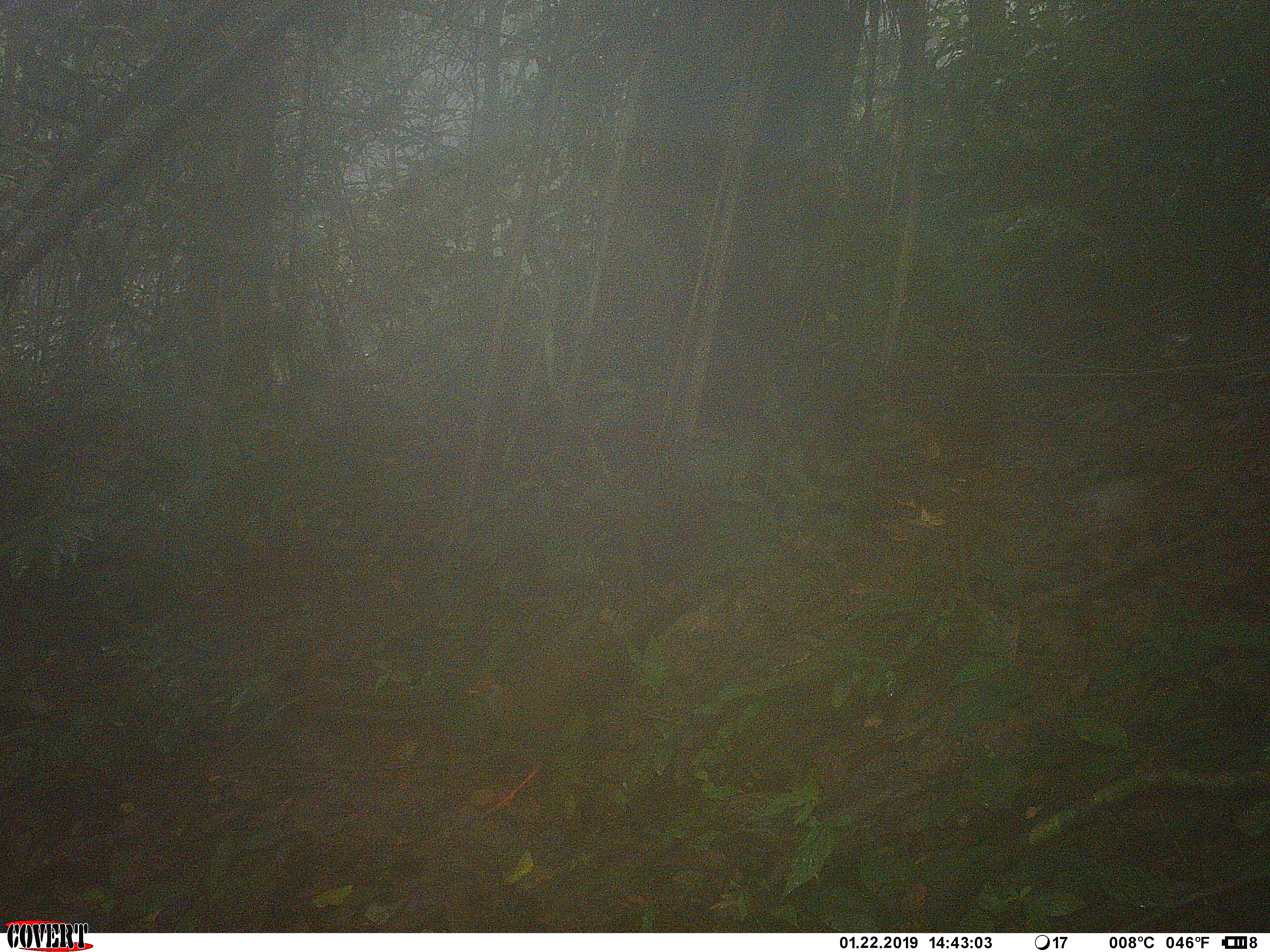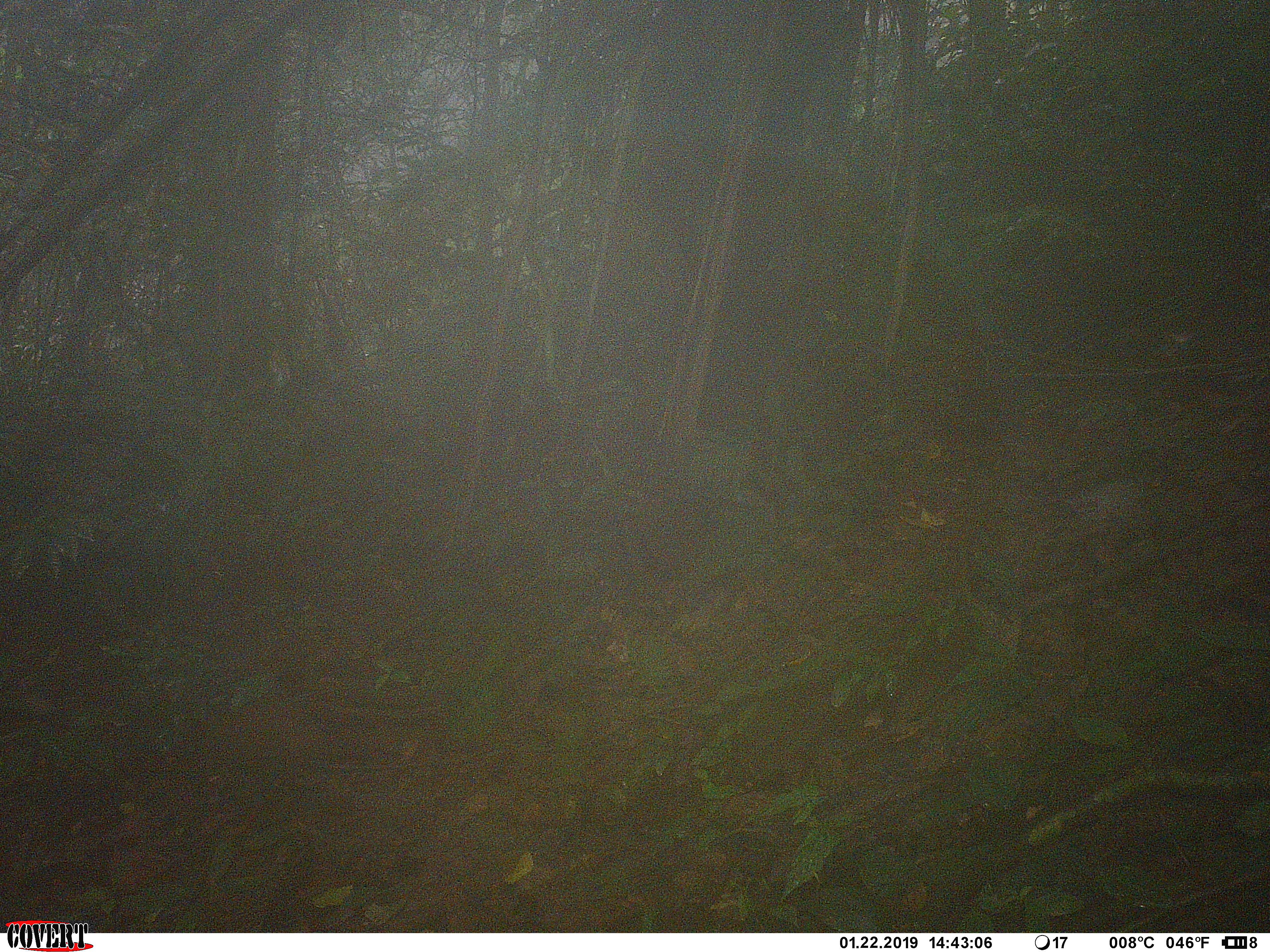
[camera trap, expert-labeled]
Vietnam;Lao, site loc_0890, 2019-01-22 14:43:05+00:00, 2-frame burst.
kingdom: Animalia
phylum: Chordata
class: Aves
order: Galliformes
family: Phasianidae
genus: Lophura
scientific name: Lophura nycthemera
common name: silver pheasant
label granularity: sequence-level